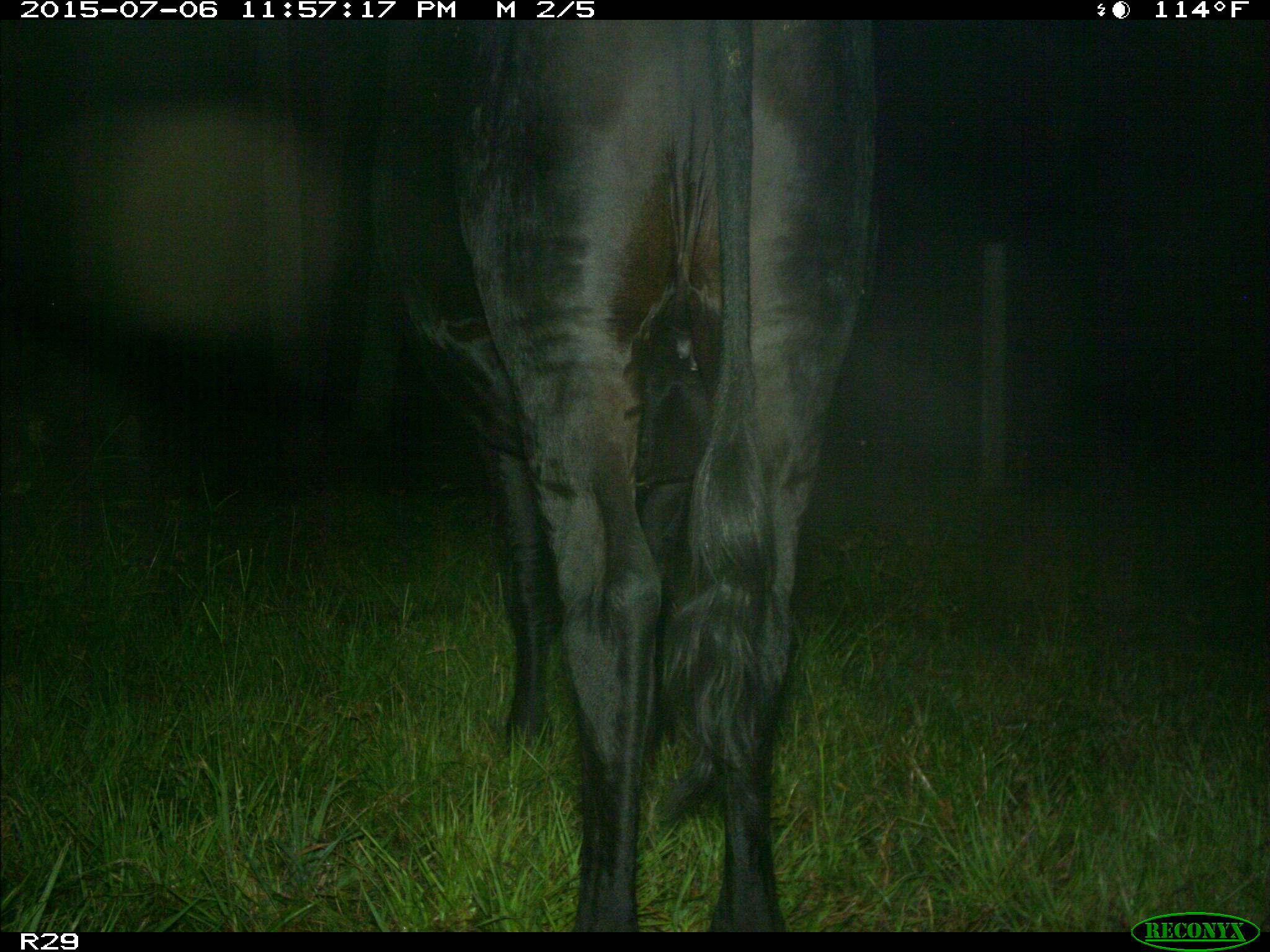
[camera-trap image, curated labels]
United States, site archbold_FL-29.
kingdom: Animalia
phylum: Chordata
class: Mammalia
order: Artiodactyla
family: Bovidae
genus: Bos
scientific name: Bos taurus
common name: domestic cow